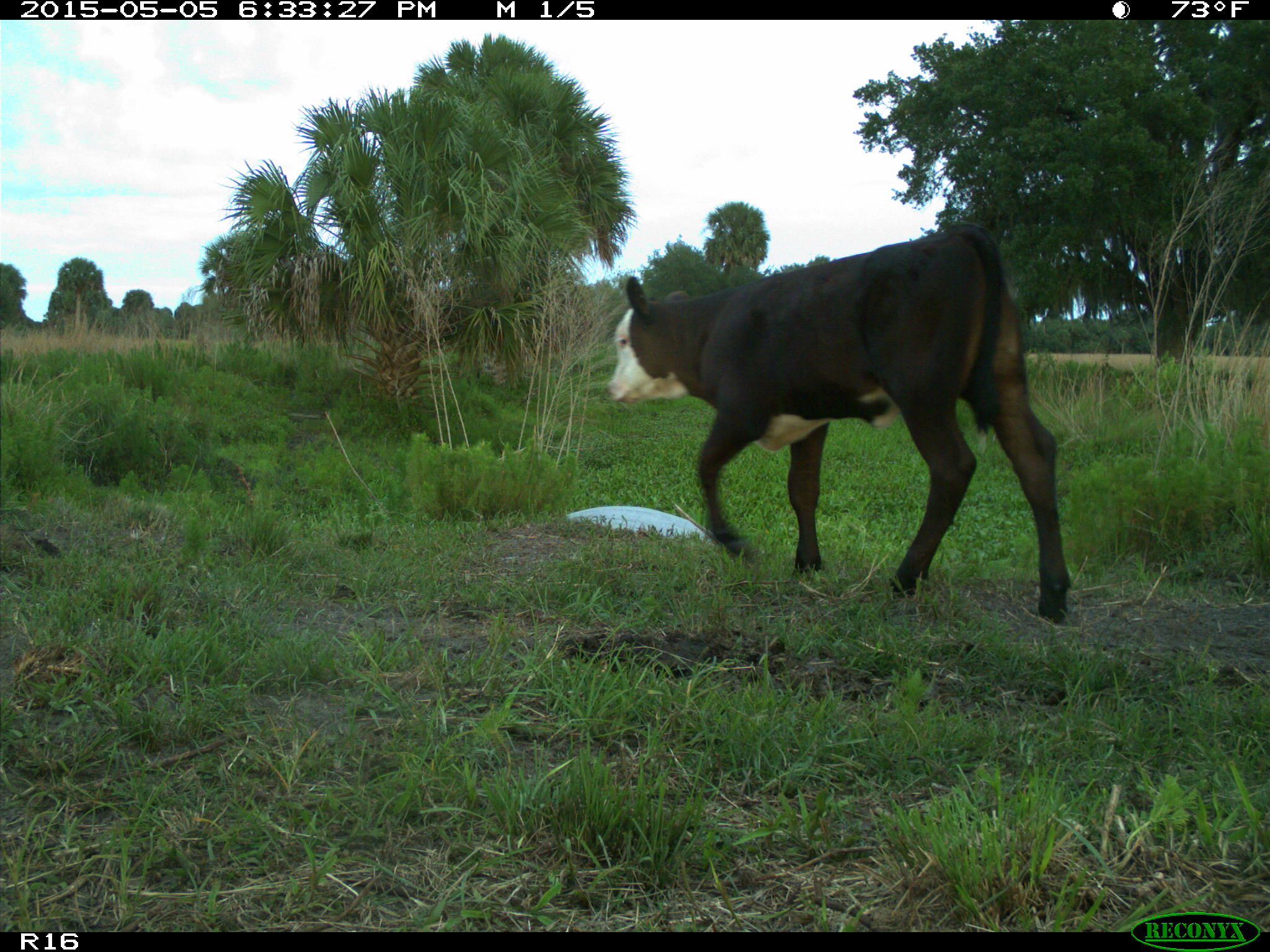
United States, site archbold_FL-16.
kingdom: Animalia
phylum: Chordata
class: Mammalia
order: Artiodactyla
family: Bovidae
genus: Bos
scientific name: Bos taurus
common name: domestic cow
Bos taurus (domestic cow).